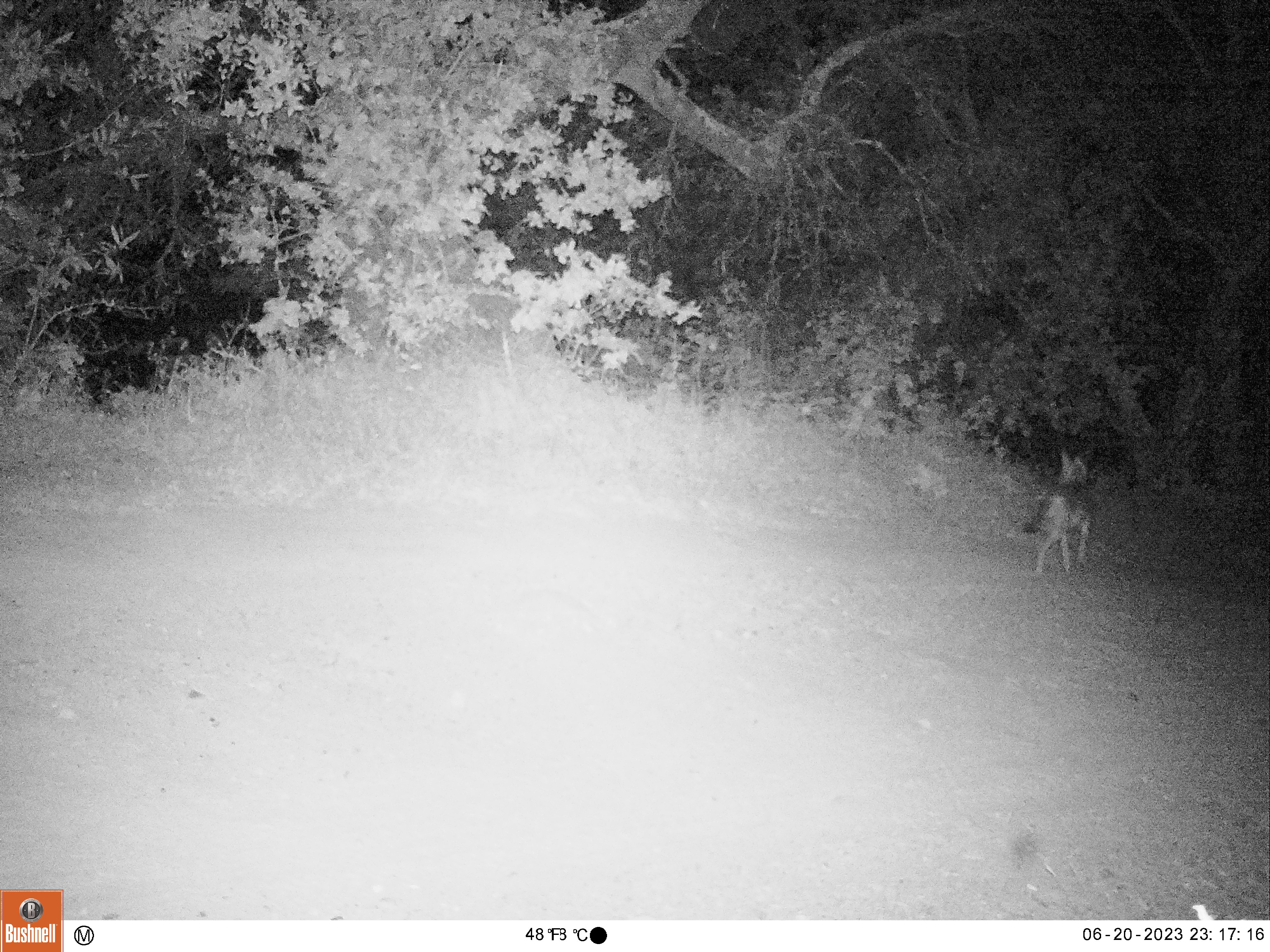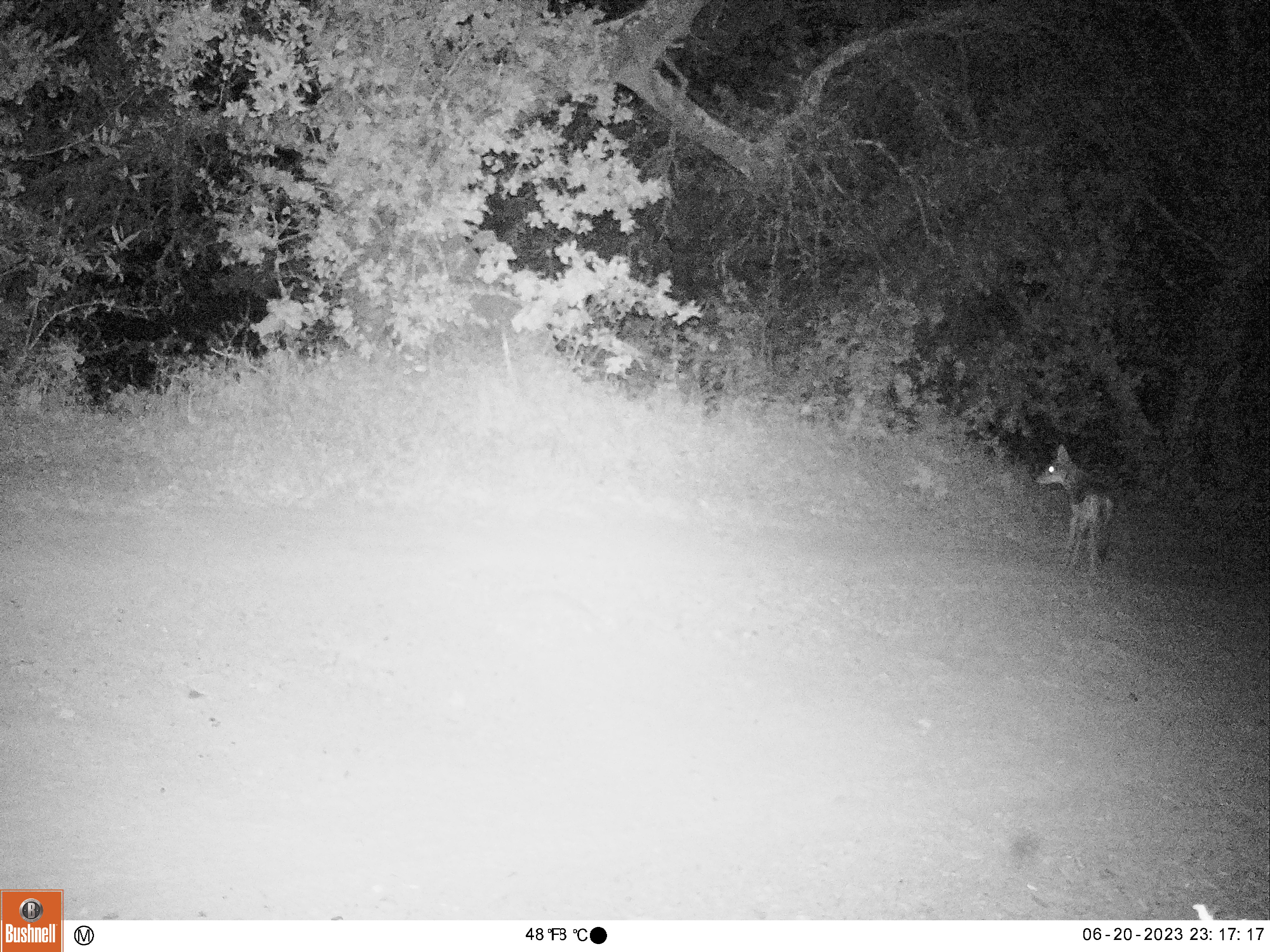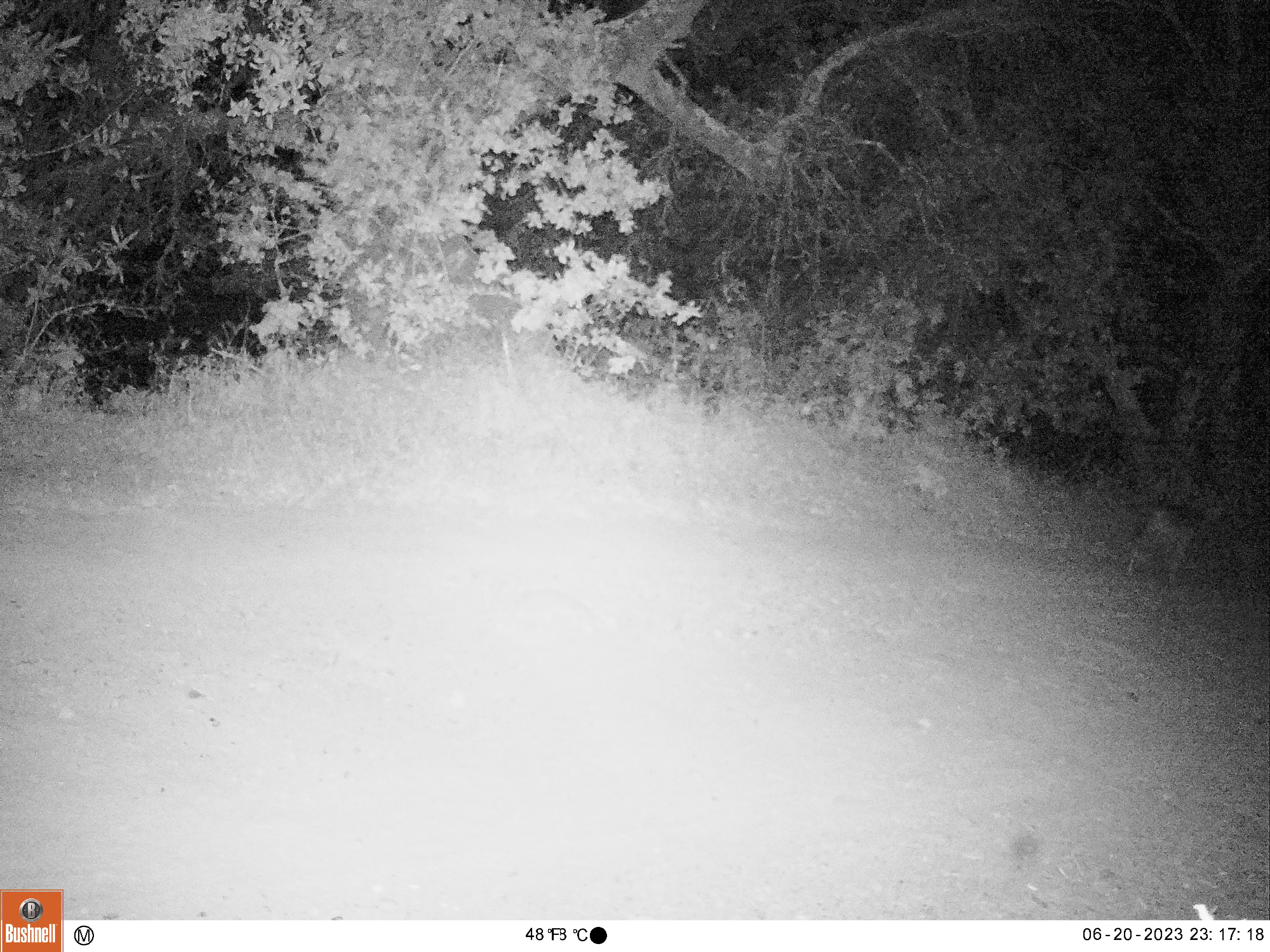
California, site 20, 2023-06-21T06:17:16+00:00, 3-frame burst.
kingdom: Animalia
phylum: Chordata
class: Mammalia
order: Carnivora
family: Canidae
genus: Canis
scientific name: Canis latrans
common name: coyote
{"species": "coyote (Canis latrans)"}